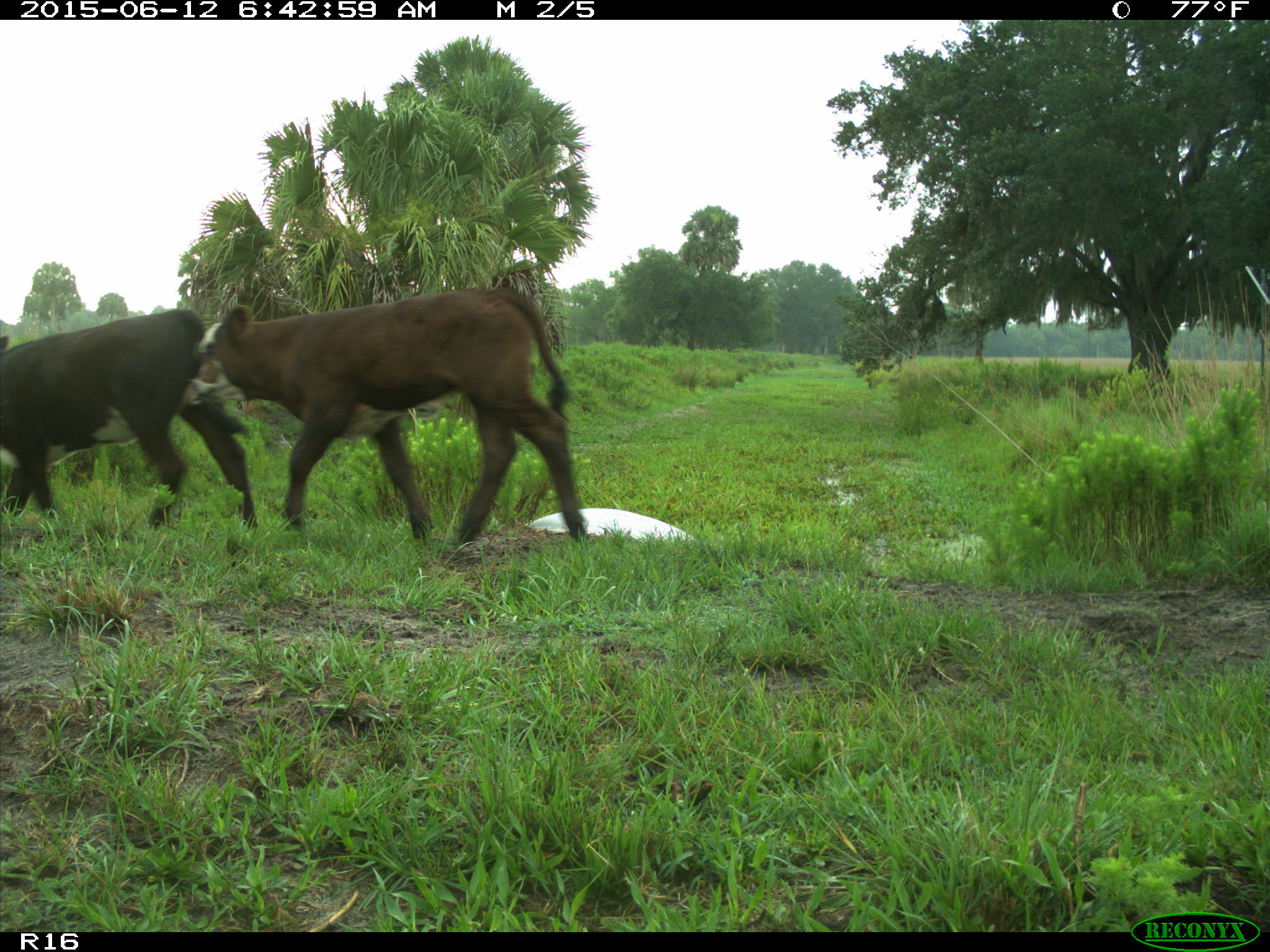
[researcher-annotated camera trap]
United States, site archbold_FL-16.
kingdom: Animalia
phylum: Chordata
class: Mammalia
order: Artiodactyla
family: Bovidae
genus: Bos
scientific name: Bos taurus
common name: domestic cow